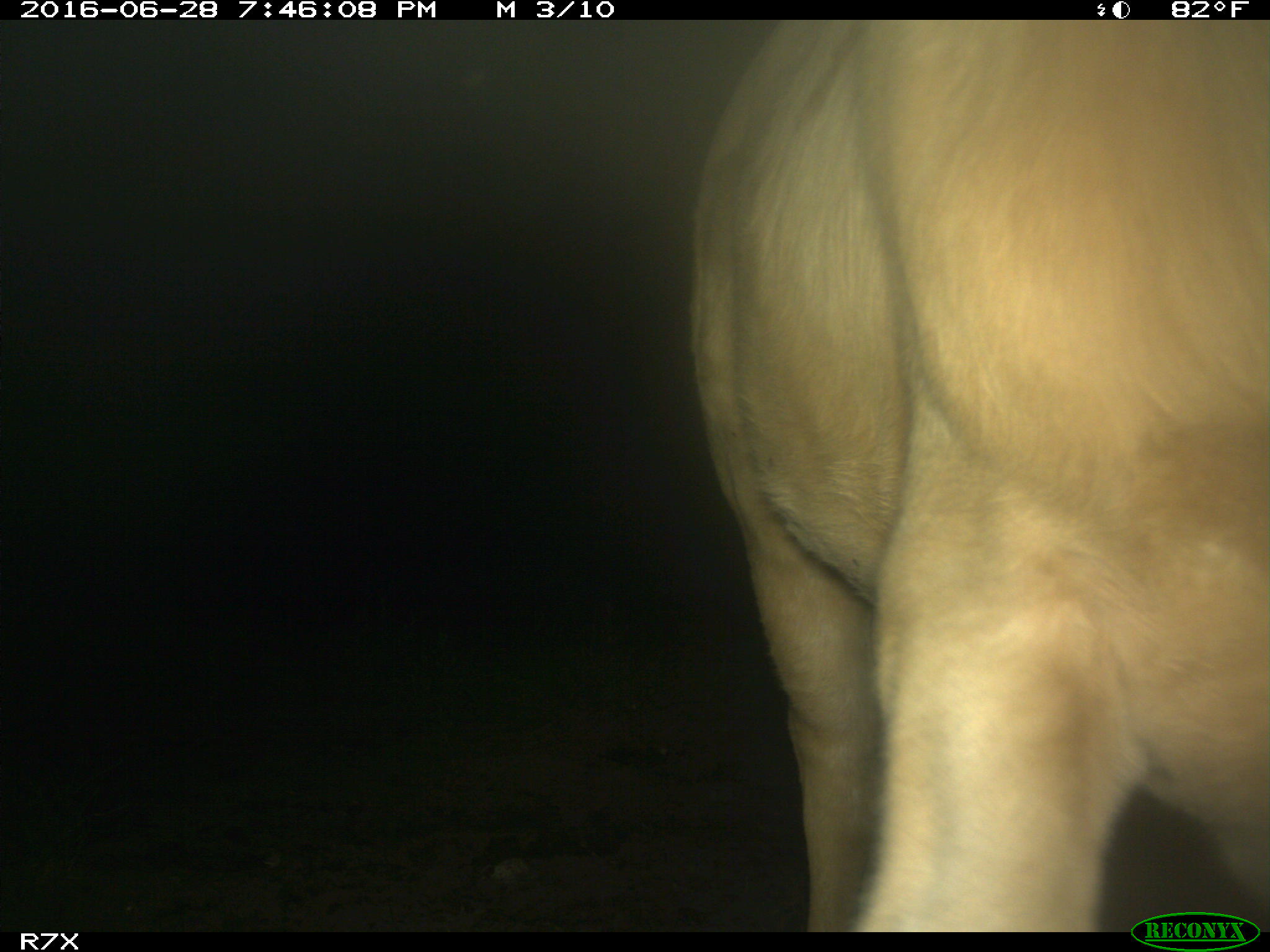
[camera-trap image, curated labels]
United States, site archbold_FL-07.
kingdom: Animalia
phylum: Chordata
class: Mammalia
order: Artiodactyla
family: Bovidae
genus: Bos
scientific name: Bos taurus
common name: domestic cow